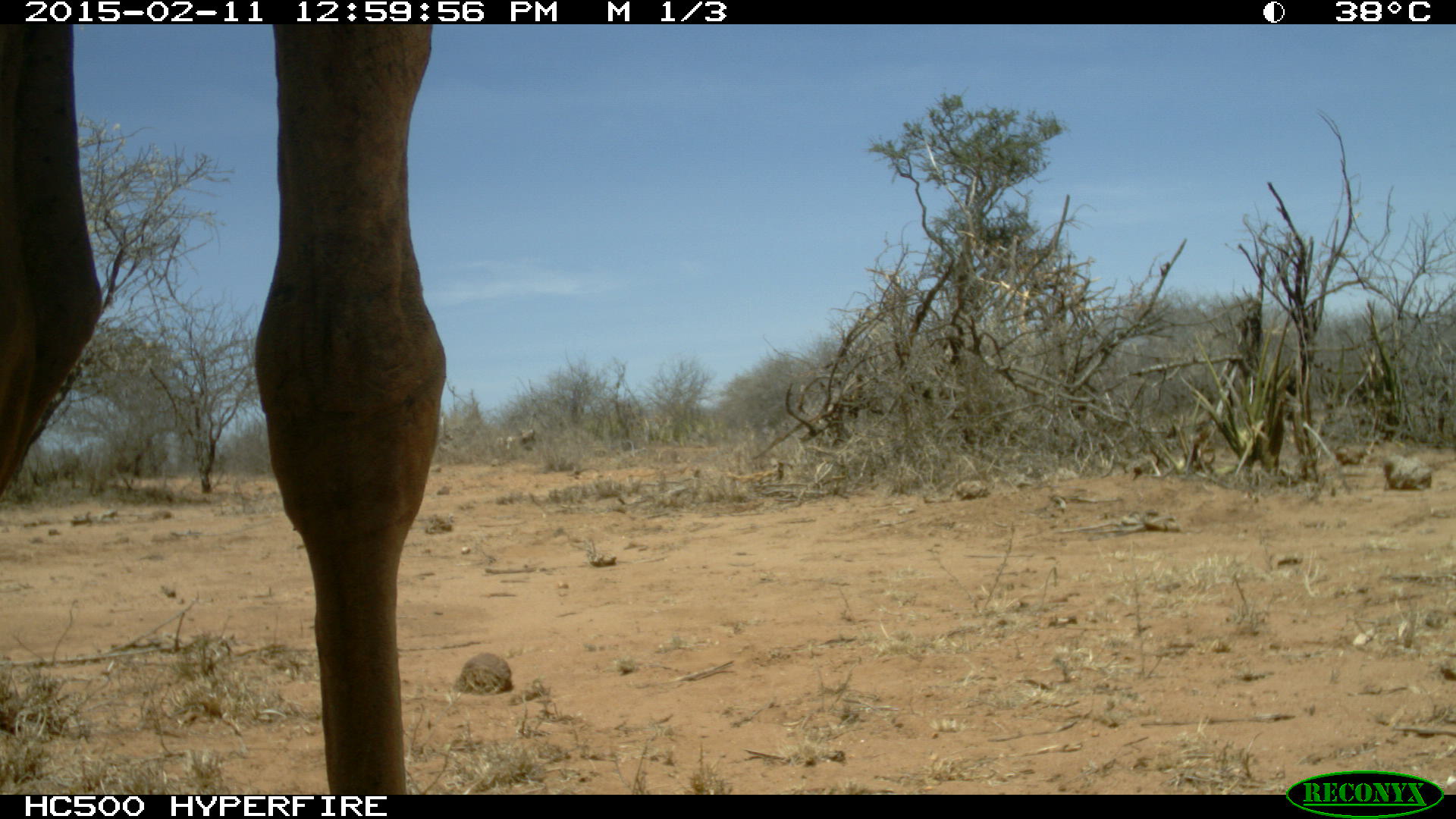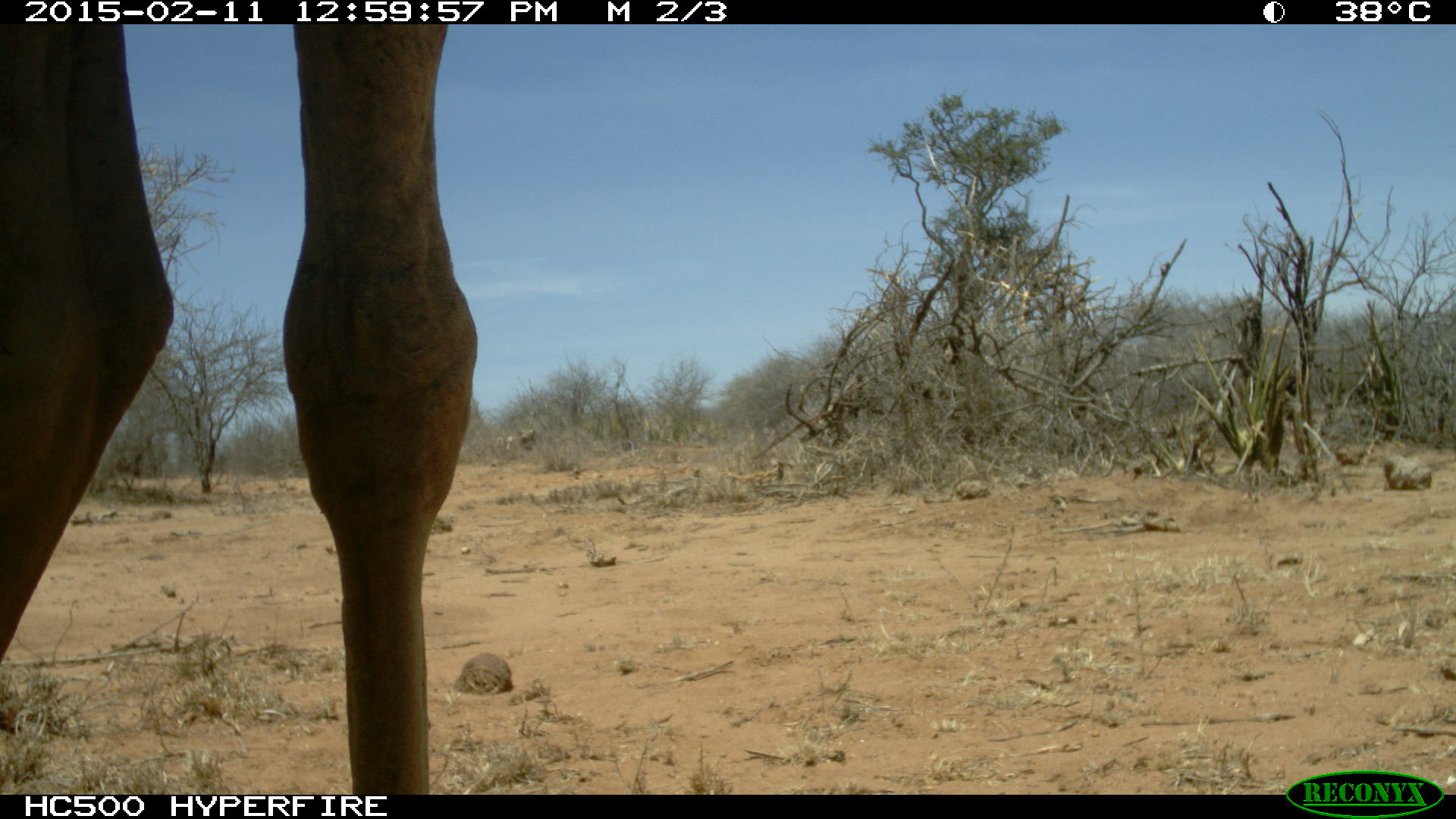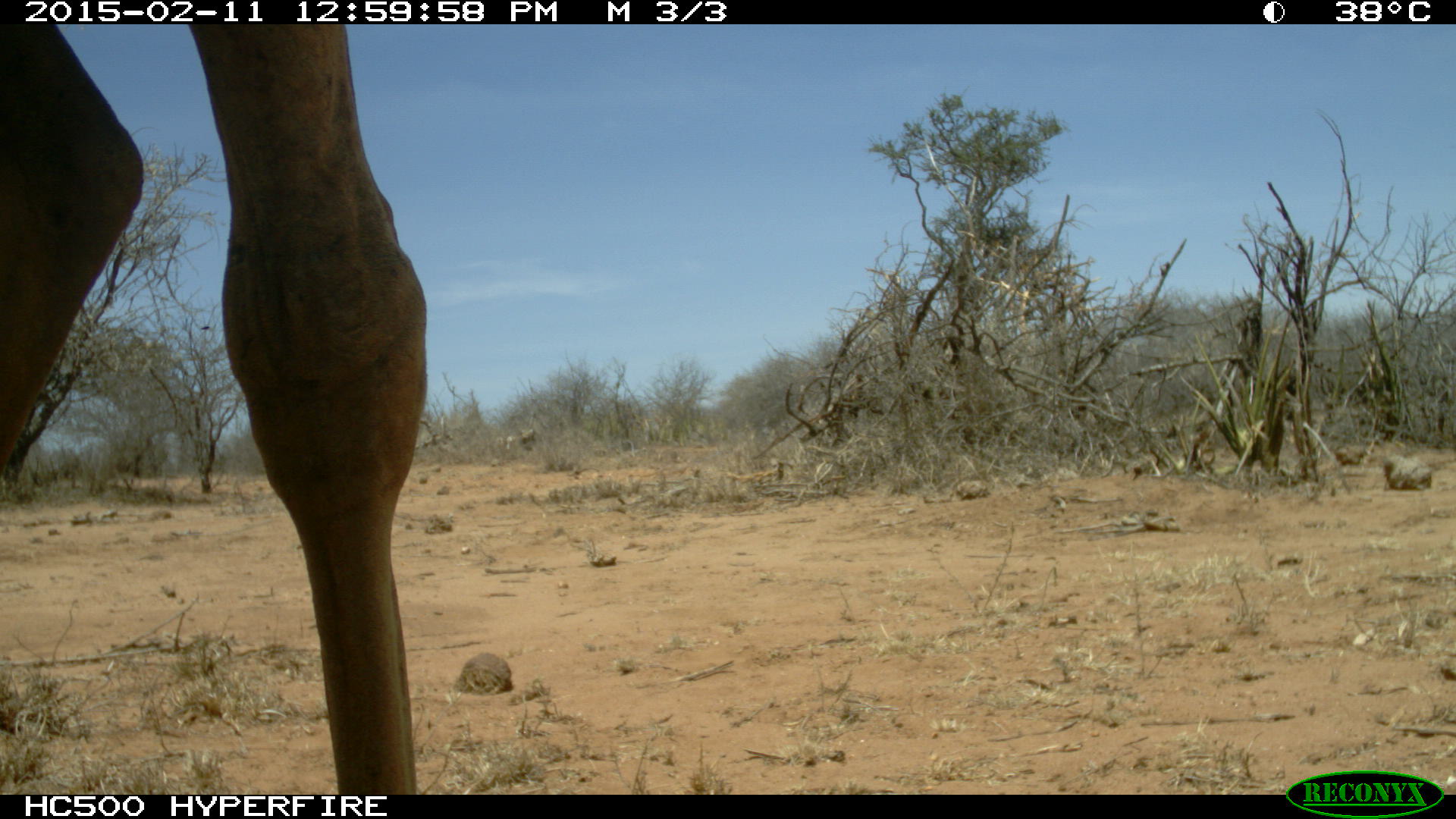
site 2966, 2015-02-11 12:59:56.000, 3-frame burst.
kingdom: Animalia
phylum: Chordata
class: Mammalia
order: Artiodactyla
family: Camelidae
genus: Camelus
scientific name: Camelus dromedarius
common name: dromedary camel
Camelus dromedarius (dromedary camel), count 3.